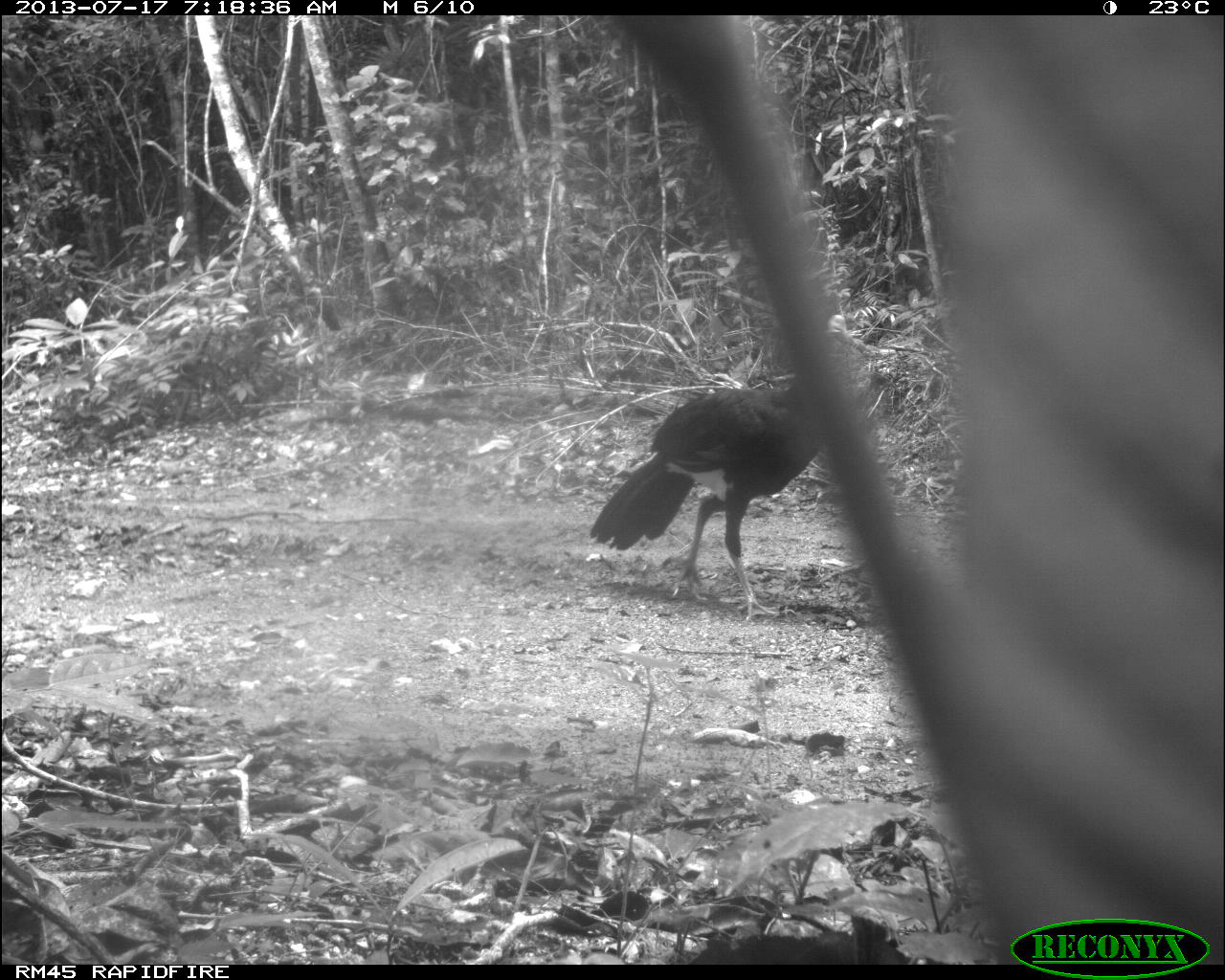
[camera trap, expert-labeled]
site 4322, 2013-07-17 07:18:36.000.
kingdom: Animalia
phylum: Chordata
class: Aves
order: Galliformes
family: Cracidae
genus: Crax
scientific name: Crax rubra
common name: great curassow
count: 1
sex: male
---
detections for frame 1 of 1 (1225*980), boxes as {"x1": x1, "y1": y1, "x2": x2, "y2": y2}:
crax rubra: {"x1": 586, "y1": 363, "x2": 854, "y2": 621}